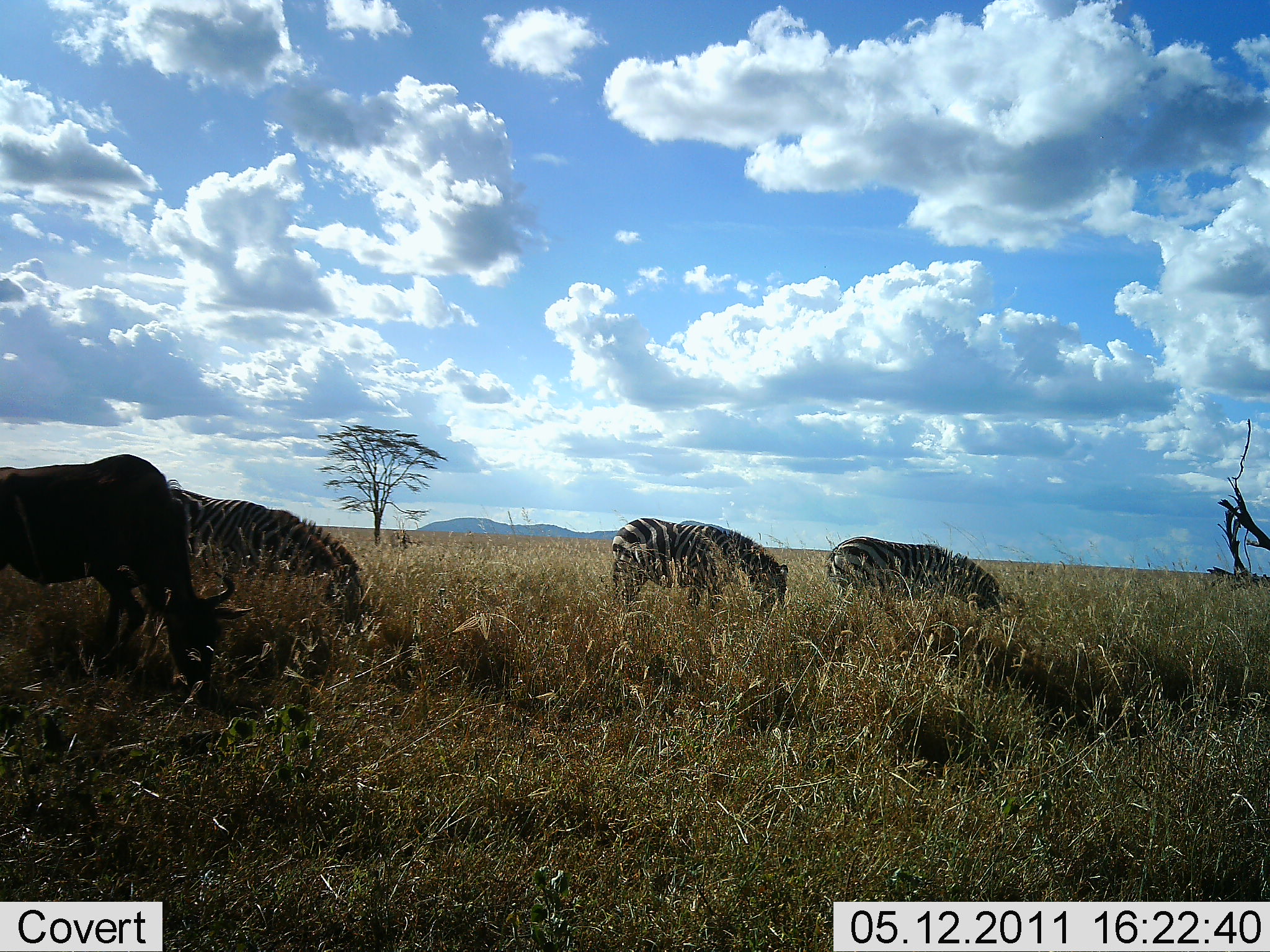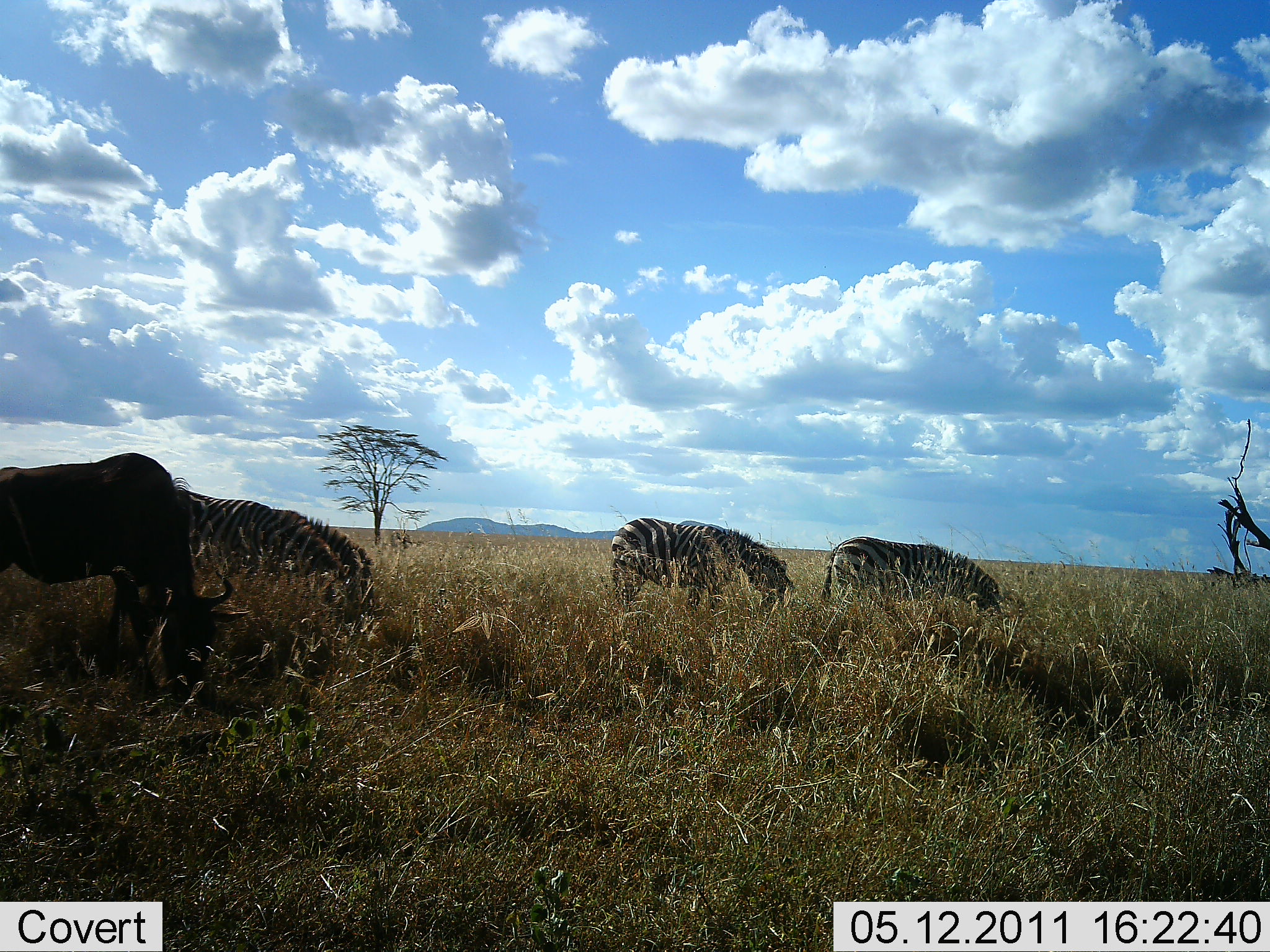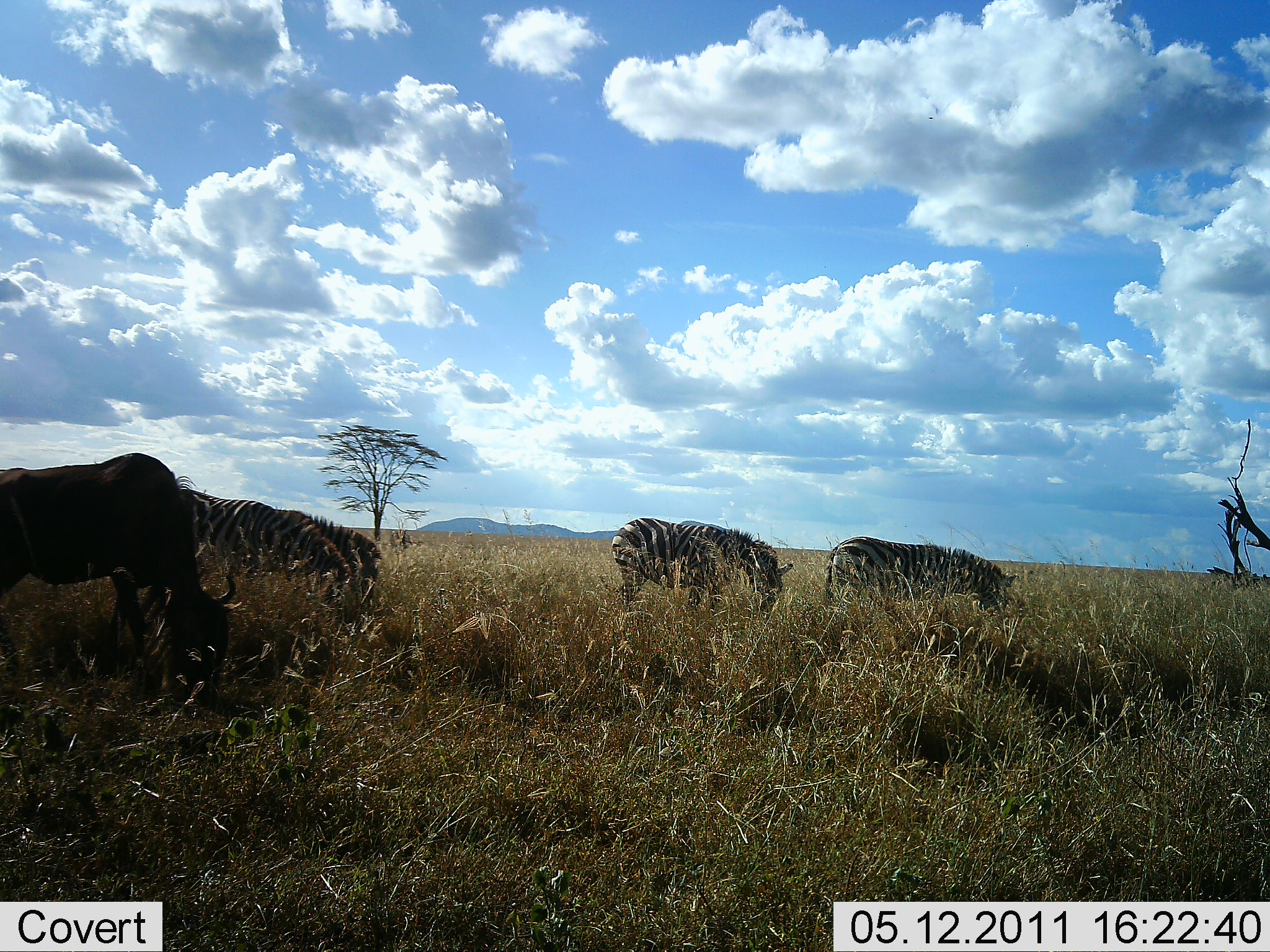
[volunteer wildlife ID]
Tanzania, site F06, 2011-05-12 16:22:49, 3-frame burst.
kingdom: Animalia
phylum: Chordata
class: Mammalia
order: Artiodactyla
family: Bovidae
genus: Connochaetes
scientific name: Connochaetes taurinus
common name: blue wildebeest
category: wildebeest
Wildebeest (blue wildebeest) (Connochaetes taurinus), count 1. Behavior (volunteer vote fractions): standing 0%, resting 0%, moving 0%, interacting 0%. Young present (vote fraction): 0%. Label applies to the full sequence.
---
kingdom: Animalia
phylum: Chordata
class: Mammalia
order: Perissodactyla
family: Equidae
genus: Equus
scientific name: Equus quagga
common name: plains zebra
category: zebra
Zebra (plains zebra) (Equus quagga), count 3. Behavior (volunteer vote fractions): standing 0%, resting 0%, moving 0%, interacting 0%. Young present (vote fraction): 0%. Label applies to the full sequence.